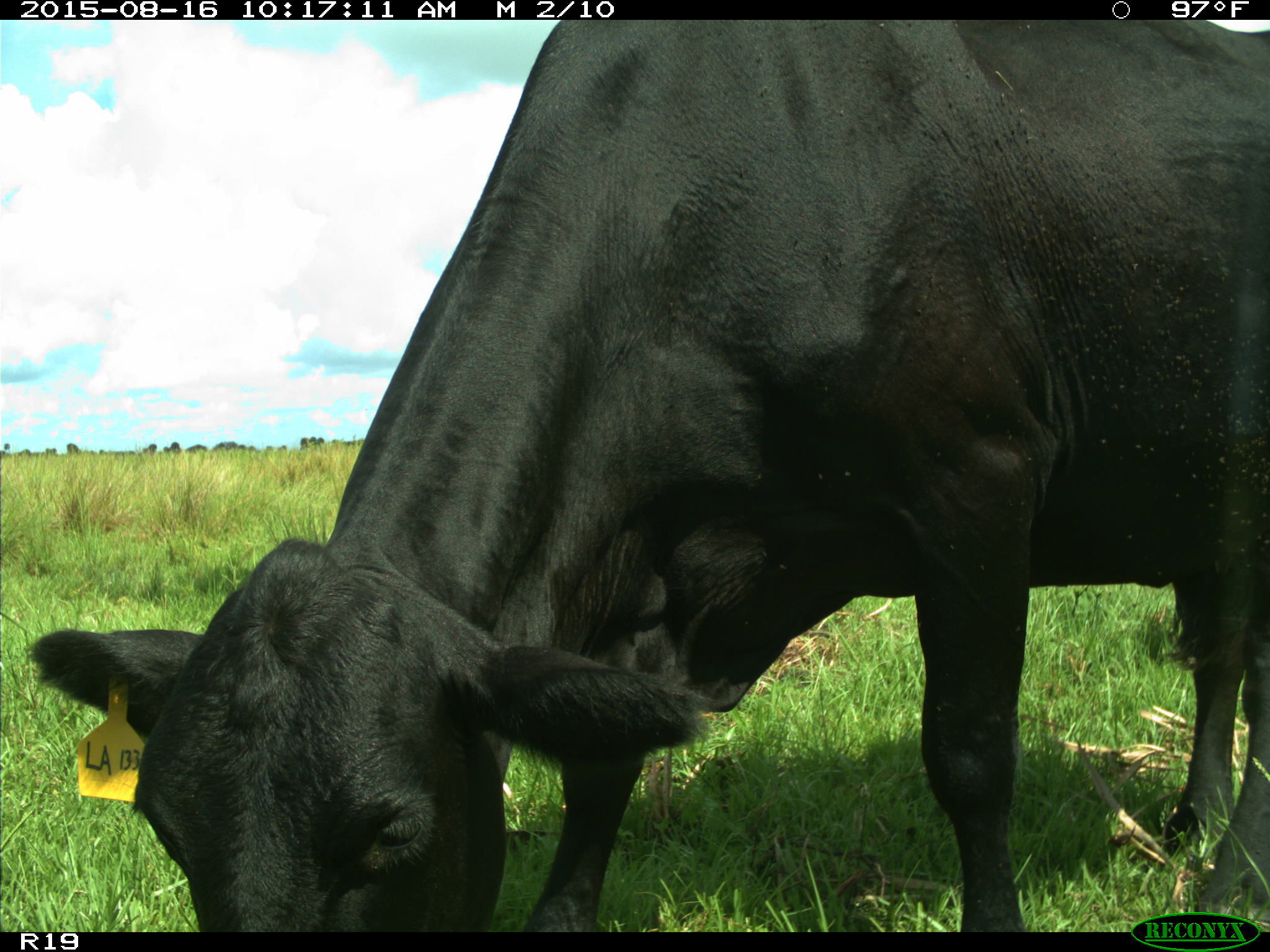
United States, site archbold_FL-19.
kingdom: Animalia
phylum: Chordata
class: Mammalia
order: Artiodactyla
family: Bovidae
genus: Bos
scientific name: Bos taurus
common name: domestic cow